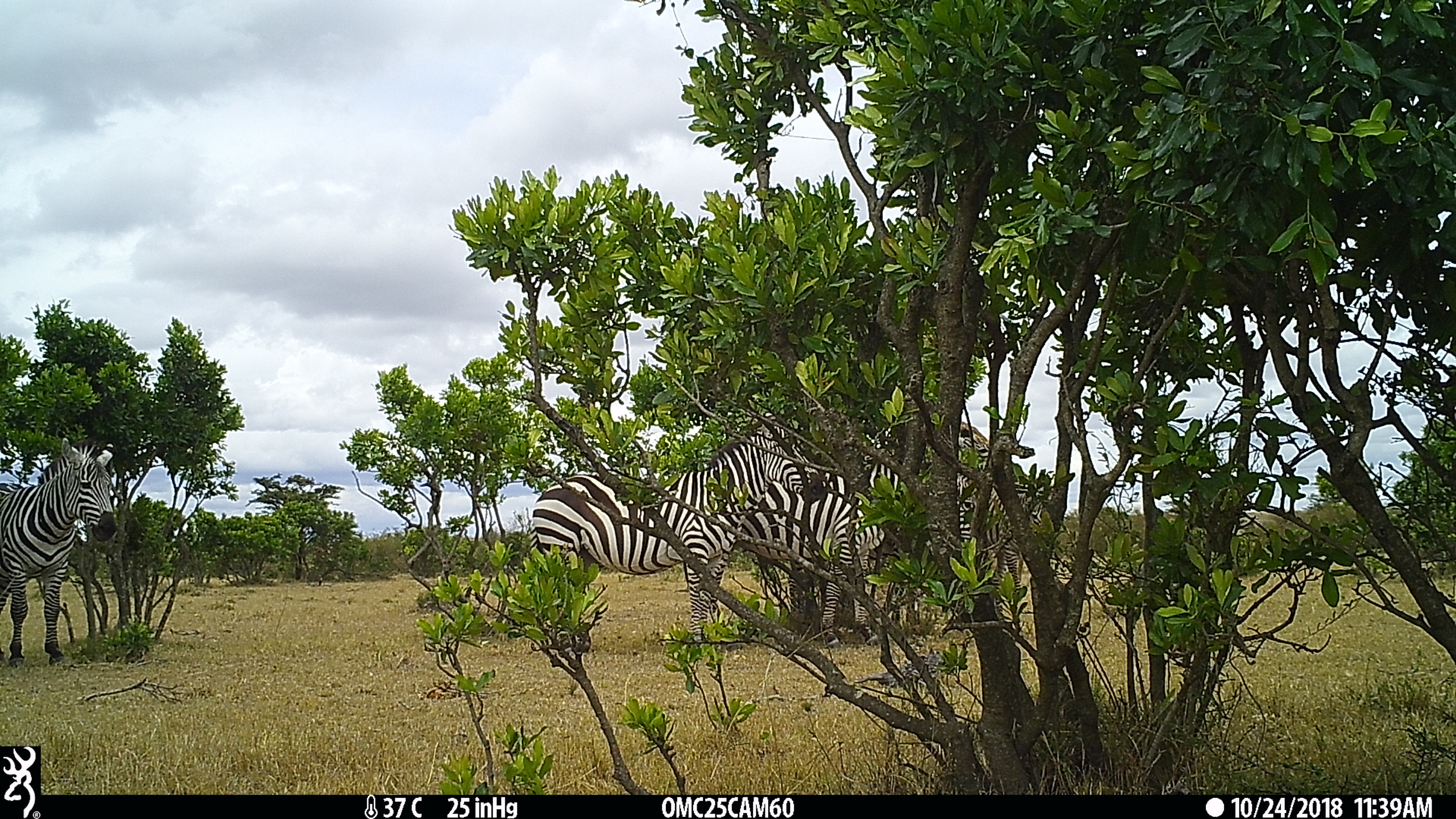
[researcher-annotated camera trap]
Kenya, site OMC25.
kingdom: Animalia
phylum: Chordata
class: Mammalia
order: Perissodactyla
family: Equidae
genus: Equus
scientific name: Equus quagga burchellii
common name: burchell's zebra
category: zebra